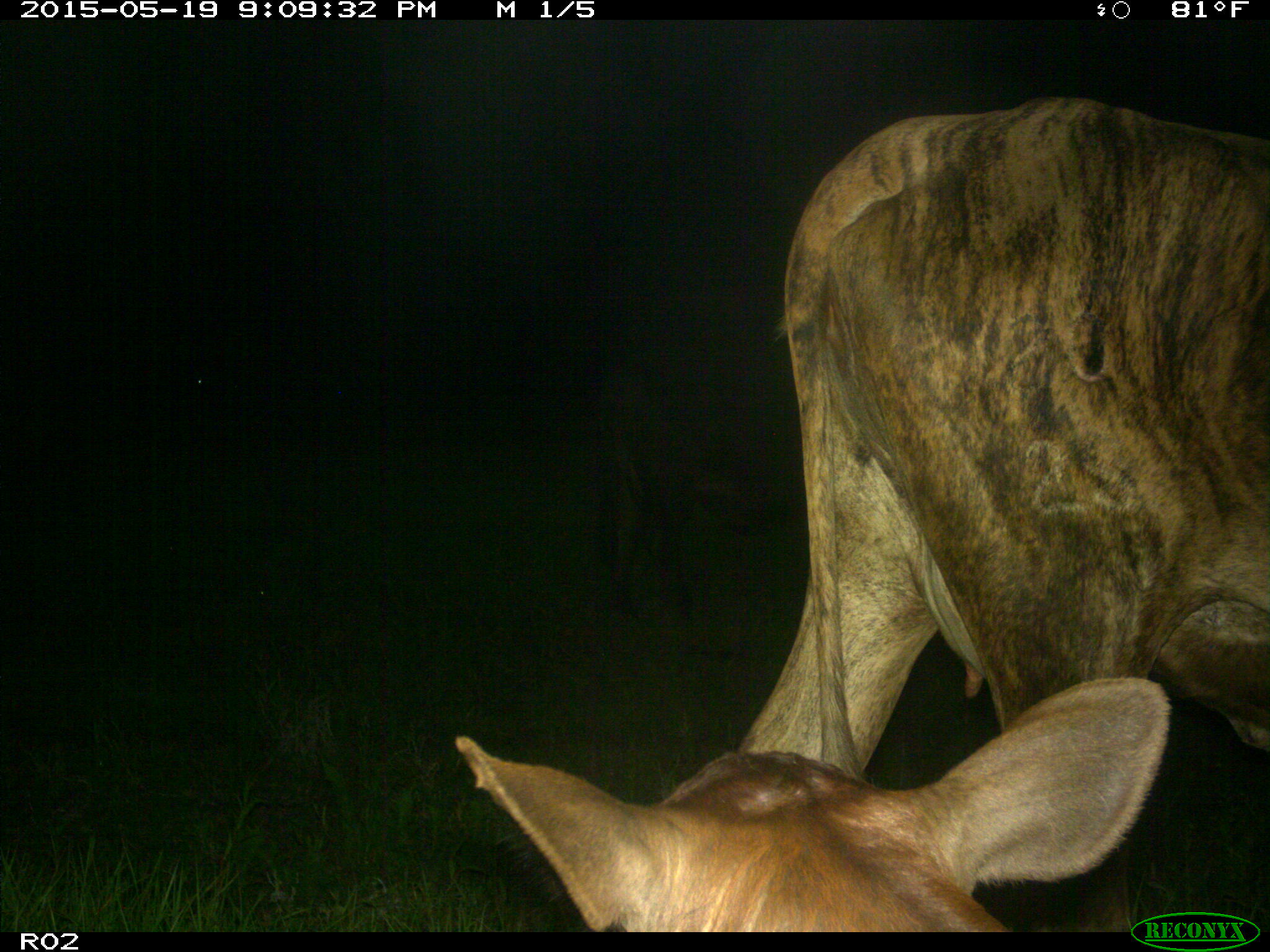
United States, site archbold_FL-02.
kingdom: Animalia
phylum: Chordata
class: Mammalia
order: Artiodactyla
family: Bovidae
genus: Bos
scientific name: Bos taurus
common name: domestic cow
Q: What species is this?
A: Bos taurus (domestic cow).